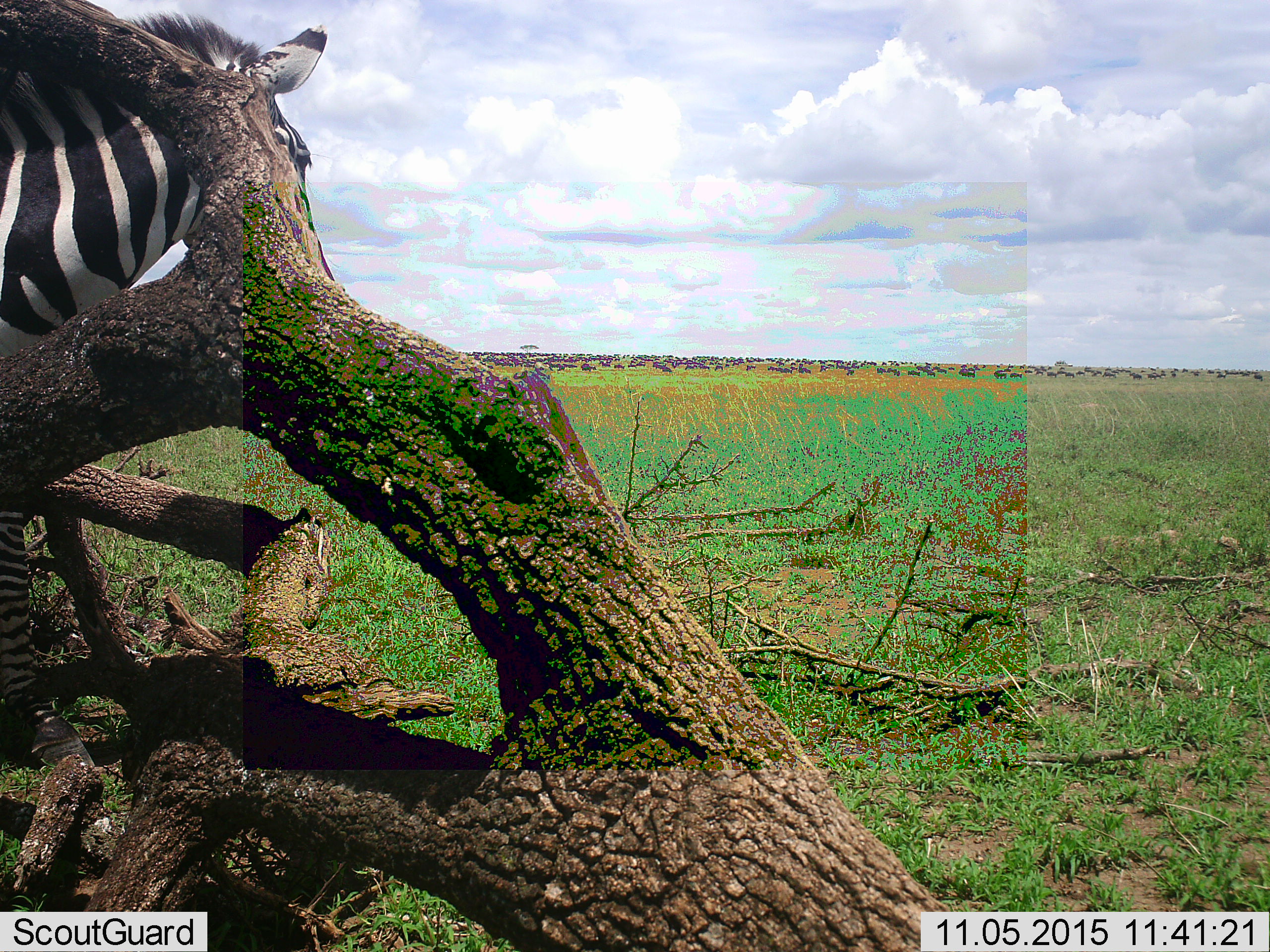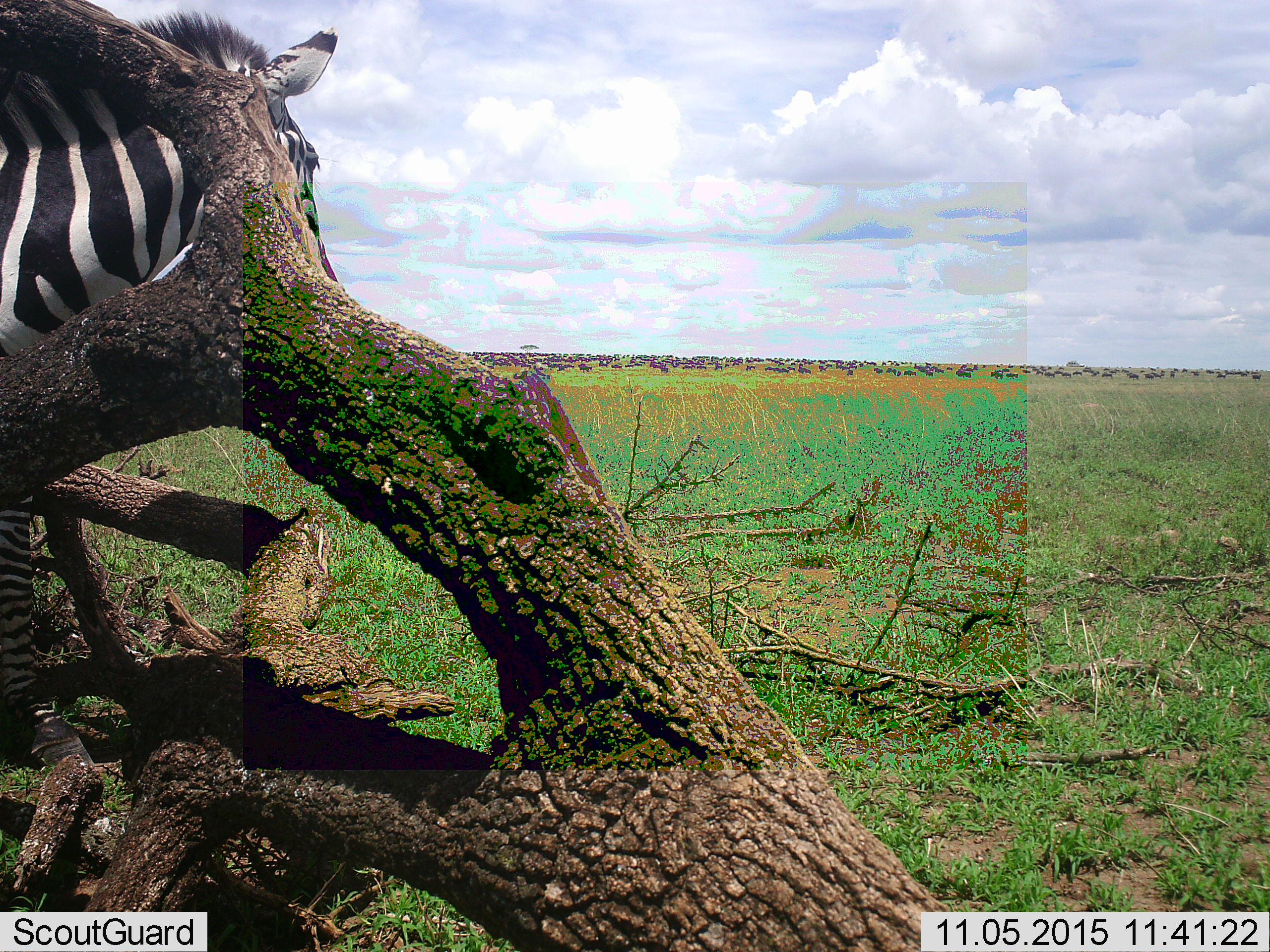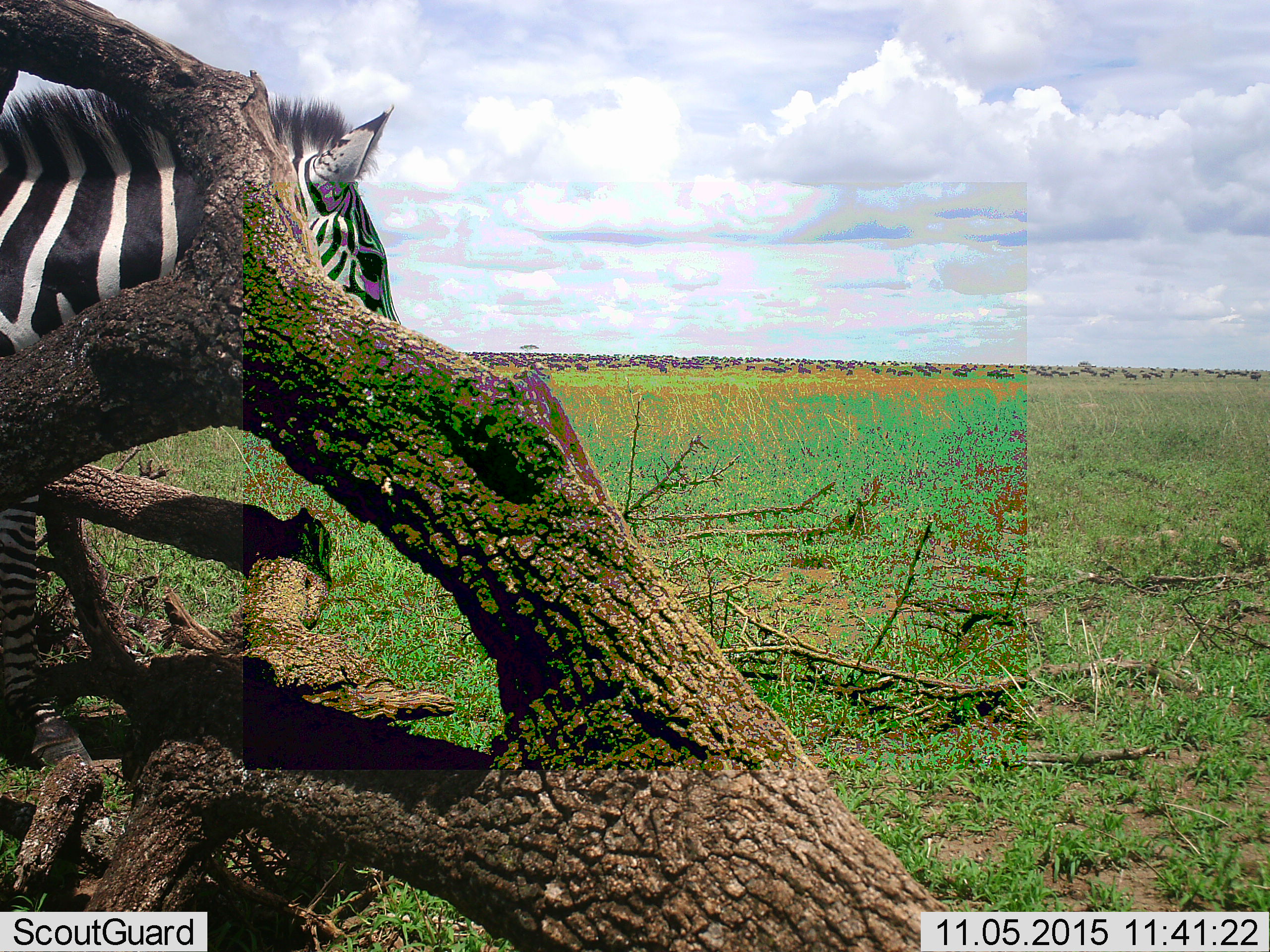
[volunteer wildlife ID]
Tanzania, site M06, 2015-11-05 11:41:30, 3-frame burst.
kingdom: Animalia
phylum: Chordata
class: Mammalia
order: Artiodactyla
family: Bovidae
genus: Connochaetes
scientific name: Connochaetes taurinus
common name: blue wildebeest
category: wildebeest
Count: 51+.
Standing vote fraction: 60%.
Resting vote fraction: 0%.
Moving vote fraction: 80%.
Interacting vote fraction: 0%.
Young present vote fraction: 0%.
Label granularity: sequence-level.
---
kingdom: Animalia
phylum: Chordata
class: Mammalia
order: Perissodactyla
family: Equidae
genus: Equus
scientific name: Equus quagga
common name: plains zebra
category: zebra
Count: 1.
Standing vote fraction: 60%.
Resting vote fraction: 10%.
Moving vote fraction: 30%.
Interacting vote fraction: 10%.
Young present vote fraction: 0%.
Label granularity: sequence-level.